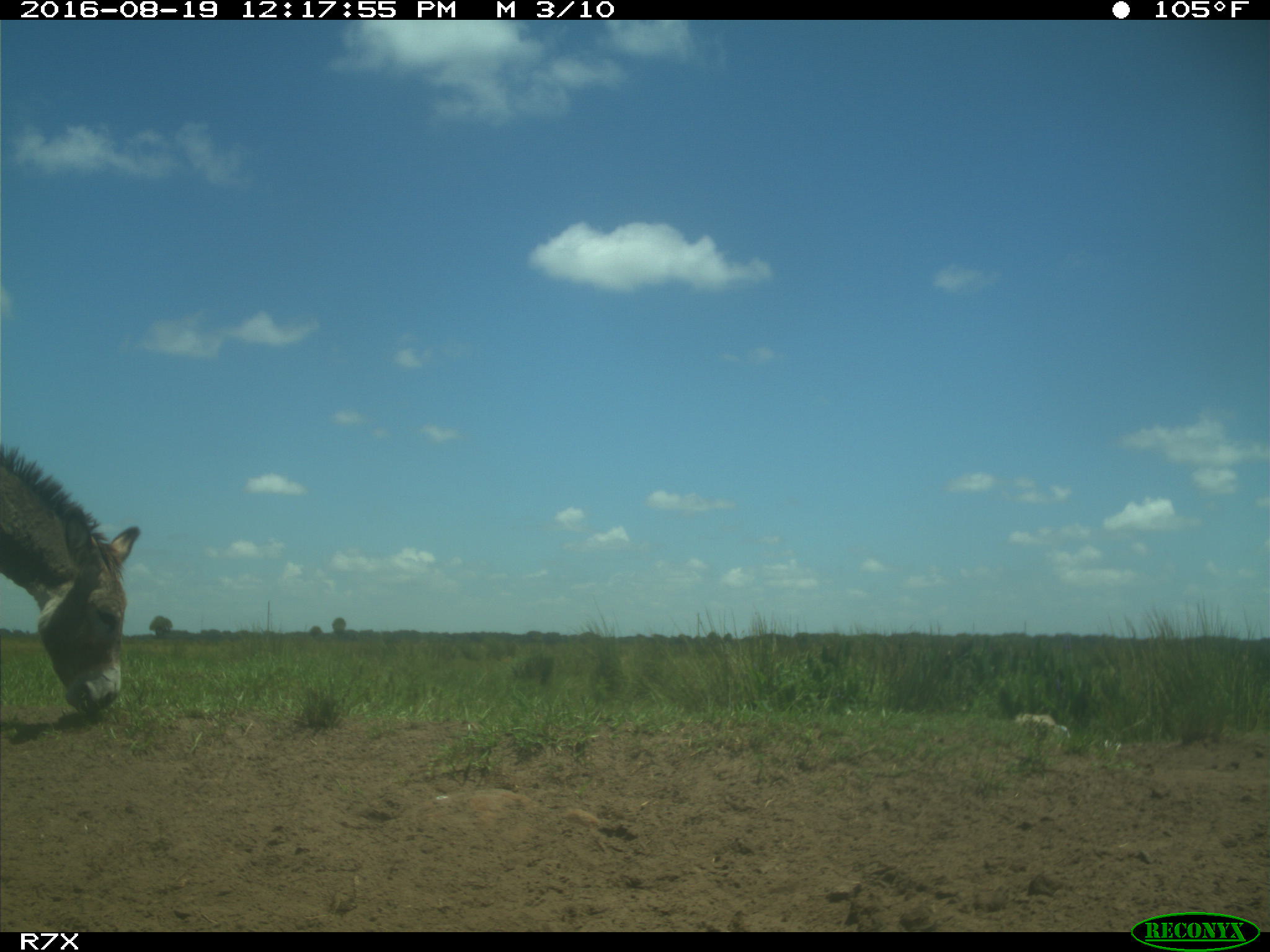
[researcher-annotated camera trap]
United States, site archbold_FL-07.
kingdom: Animalia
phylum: Chordata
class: Mammalia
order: Perissodactyla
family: Equidae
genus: Equus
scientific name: Equus africanus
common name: african wild ass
Equus africanus (african wild ass).